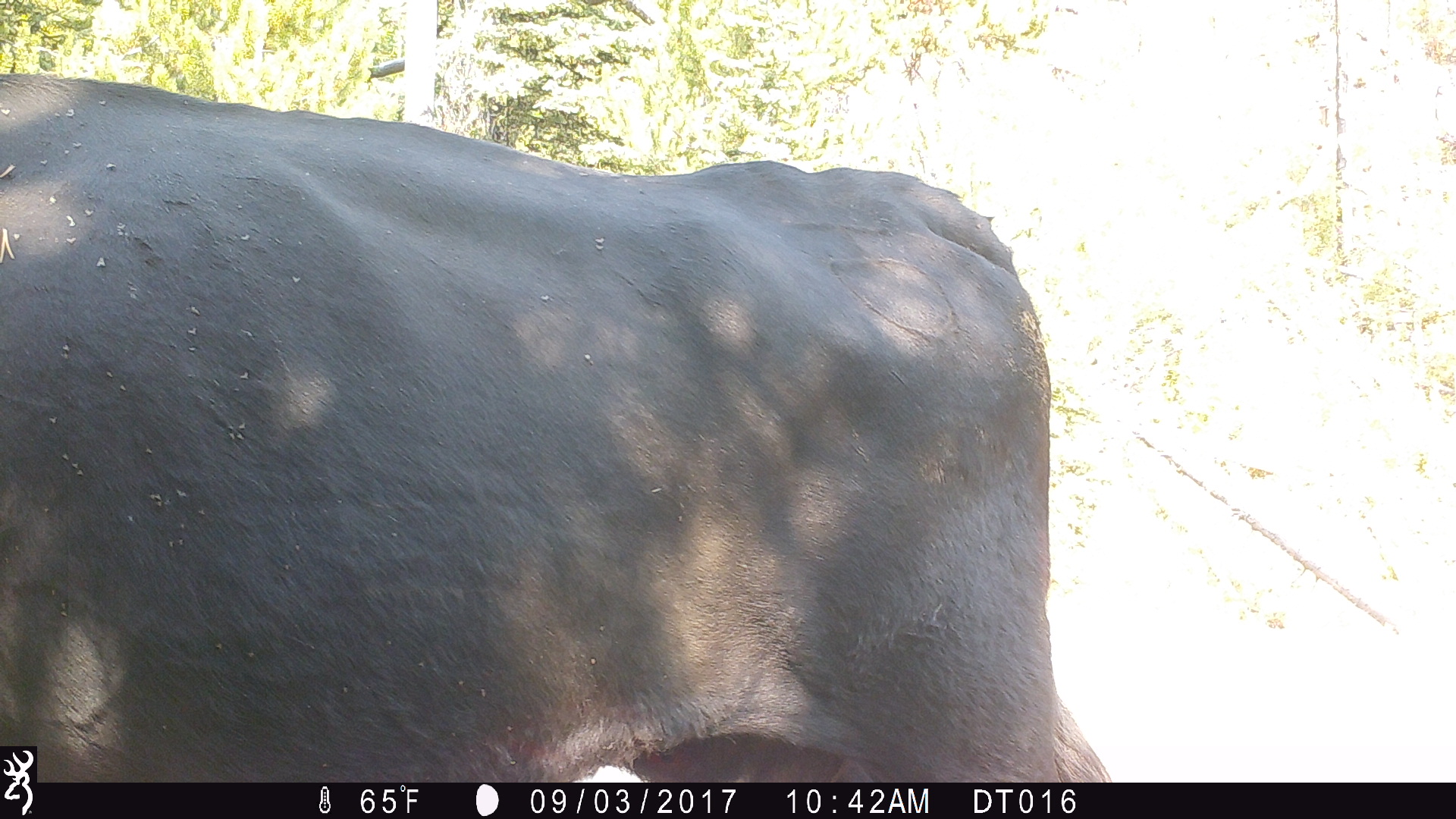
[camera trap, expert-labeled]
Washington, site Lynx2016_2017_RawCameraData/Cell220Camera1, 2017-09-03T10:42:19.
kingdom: Animalia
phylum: Chordata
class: Mammalia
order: Artiodactyla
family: Bovidae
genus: Bos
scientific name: Bos taurus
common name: domestic cattle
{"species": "domestic cattle (Bos taurus)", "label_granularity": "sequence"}